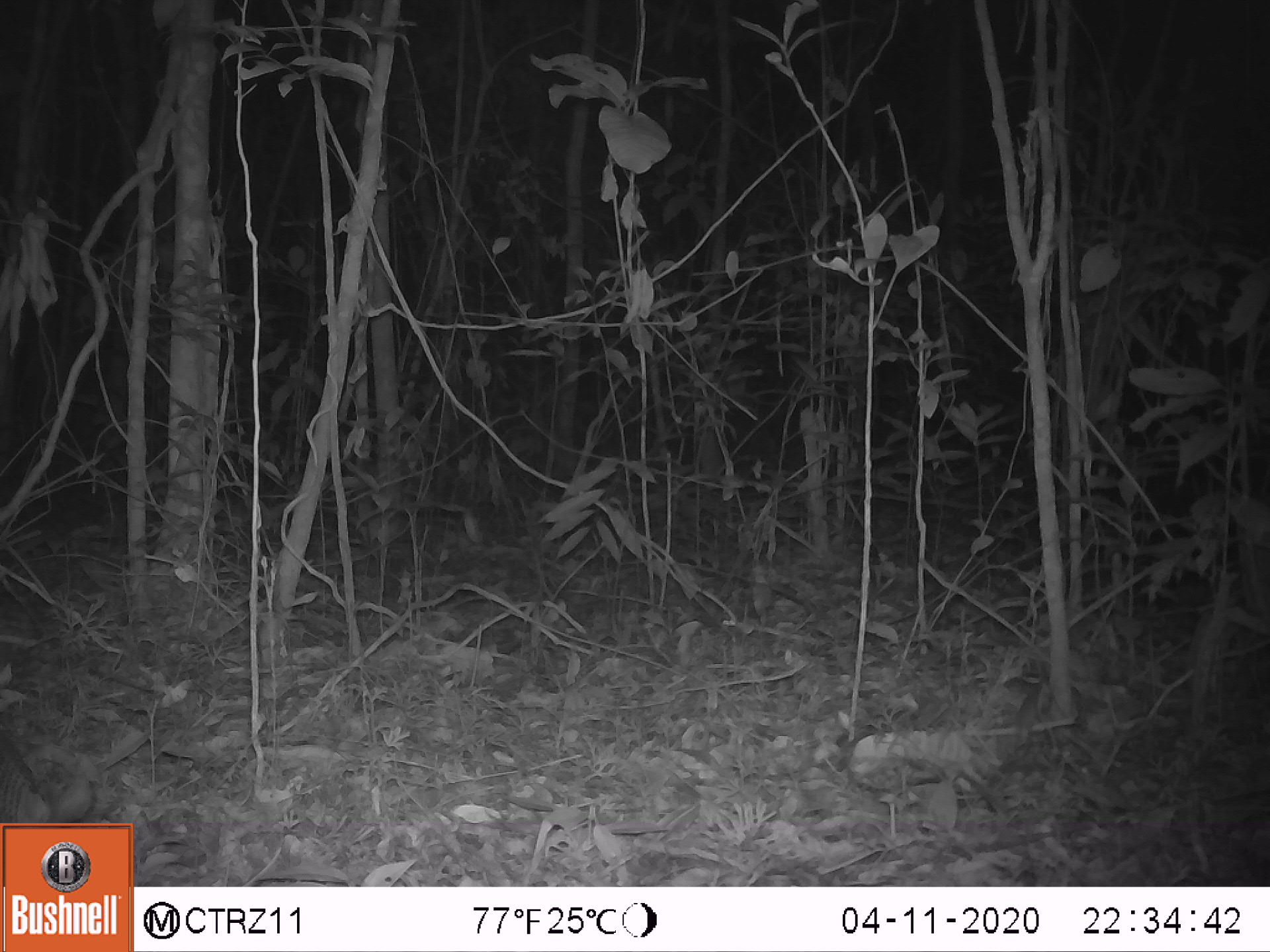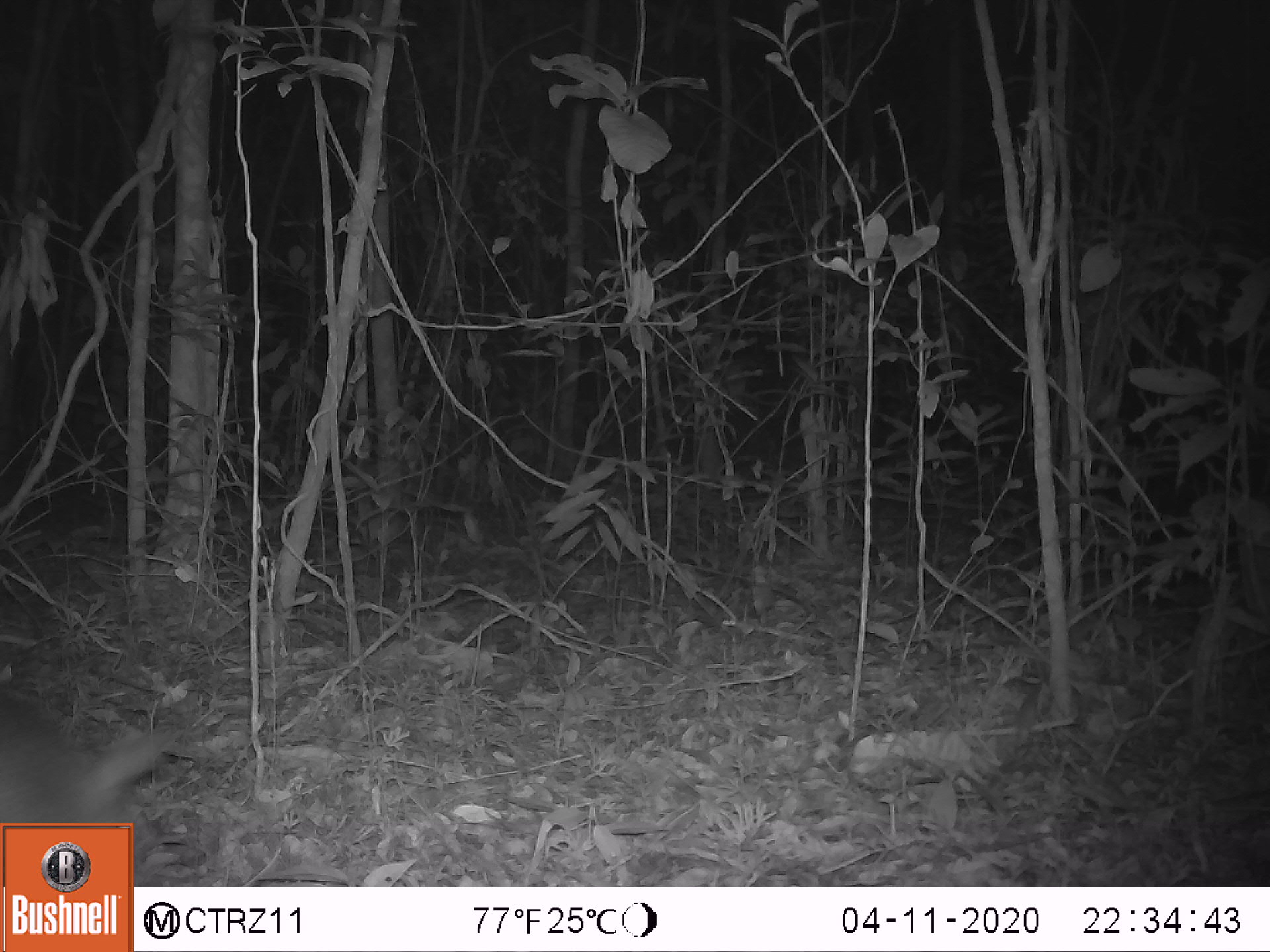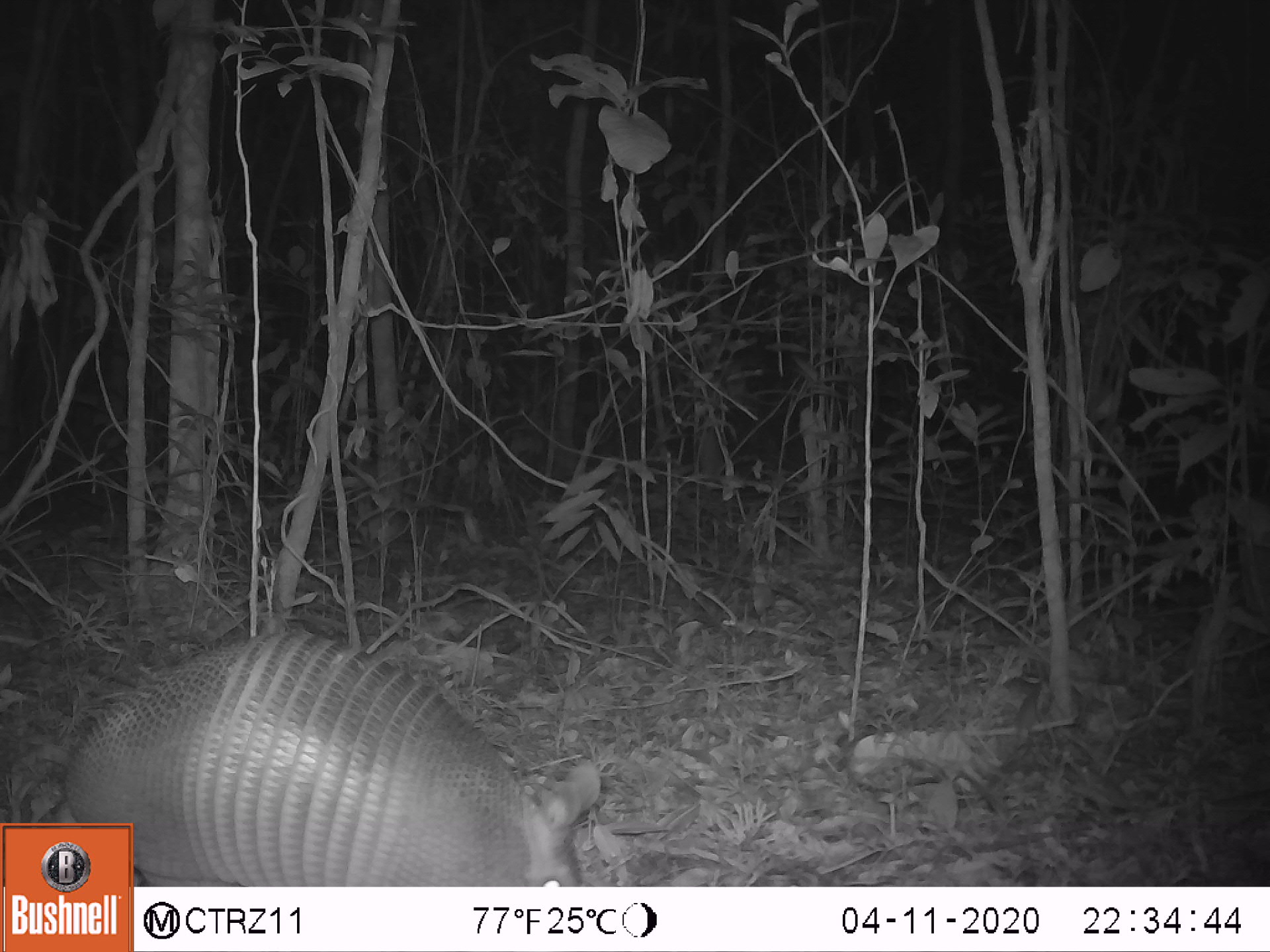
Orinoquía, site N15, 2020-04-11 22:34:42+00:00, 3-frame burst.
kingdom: Animalia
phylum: Chordata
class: Mammalia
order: Cingulata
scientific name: Cingulata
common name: armadillo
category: unknown armadillo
Unknown armadillo (armadillo) (Cingulata).